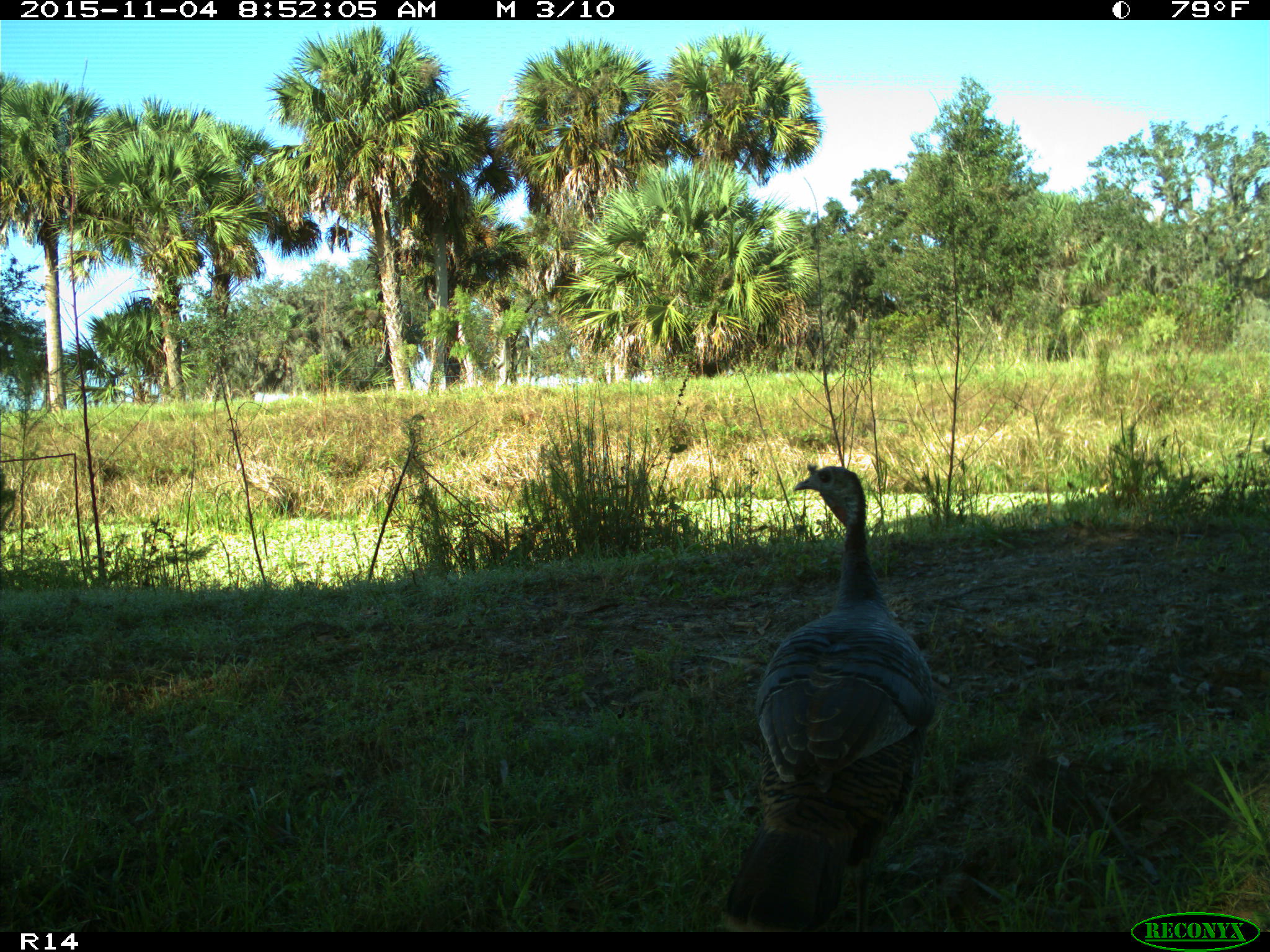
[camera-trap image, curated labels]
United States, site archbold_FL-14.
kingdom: Animalia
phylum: Chordata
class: Aves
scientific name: Aves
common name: birds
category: unidentified bird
Unidentified bird (birds) (Aves).